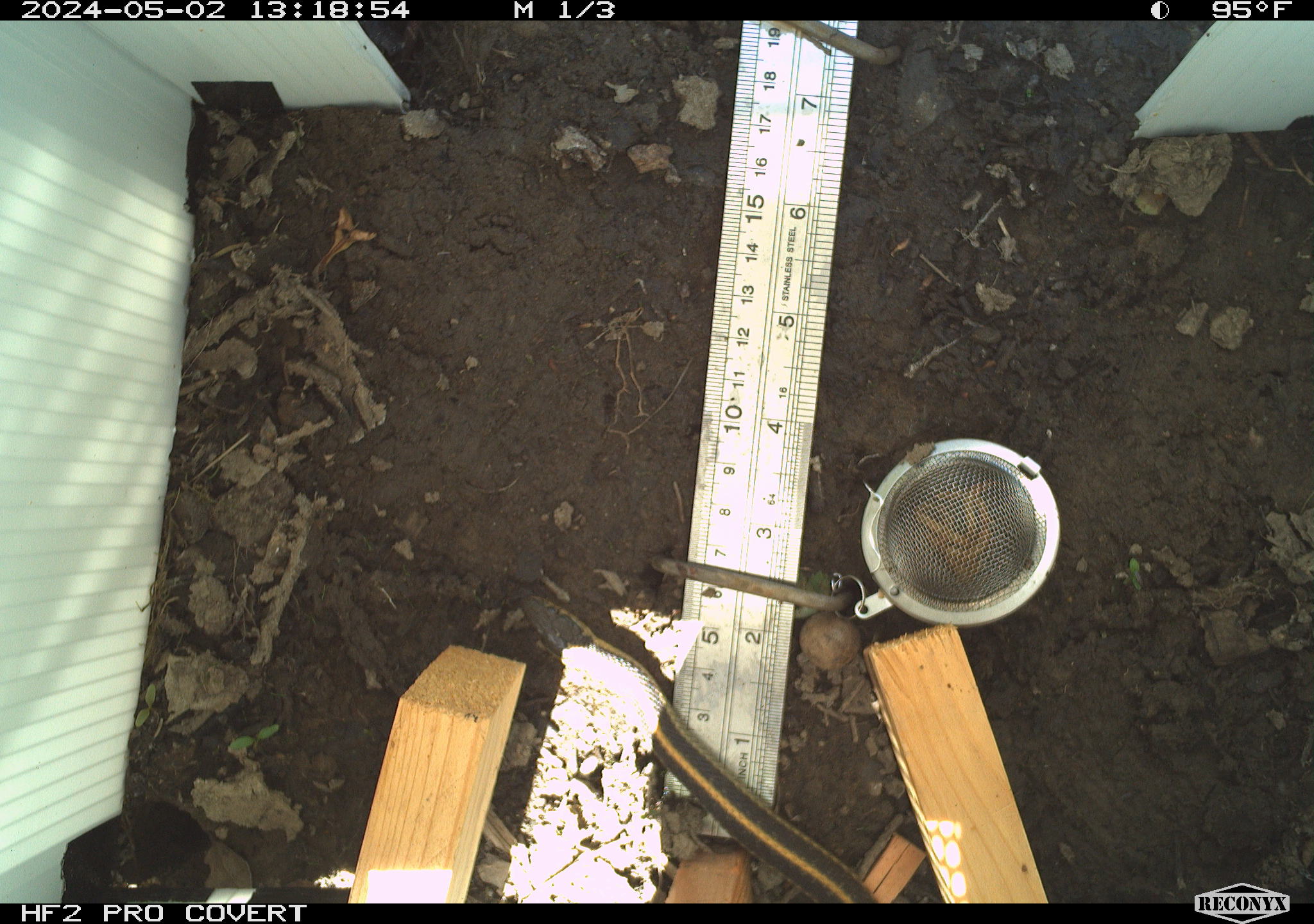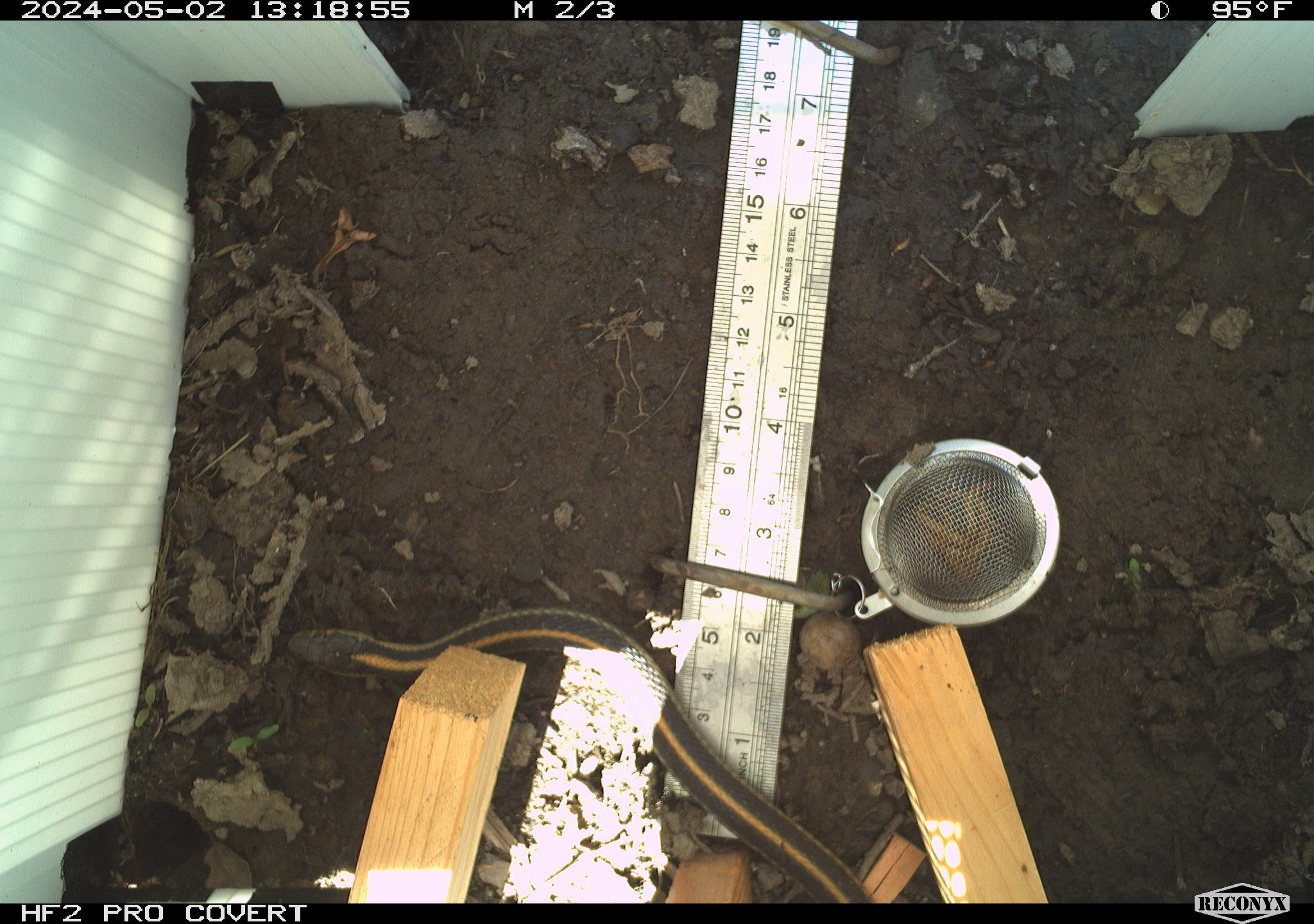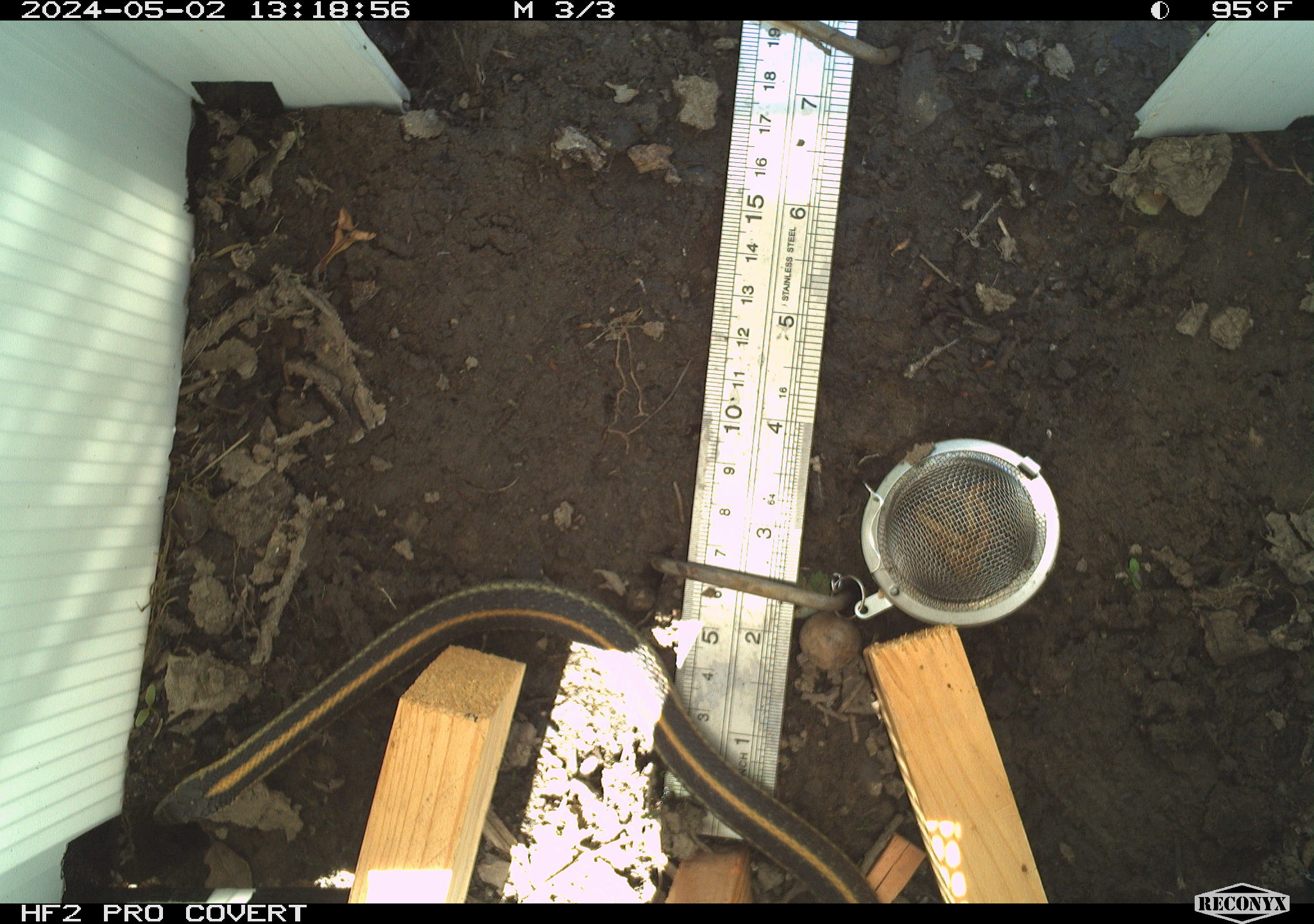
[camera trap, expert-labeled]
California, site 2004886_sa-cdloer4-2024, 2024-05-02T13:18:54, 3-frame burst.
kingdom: Animalia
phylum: Chordata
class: Reptilia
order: Squamata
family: Colubridae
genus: Thamnophis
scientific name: Thamnophis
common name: american gartersnakes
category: thamnophis species